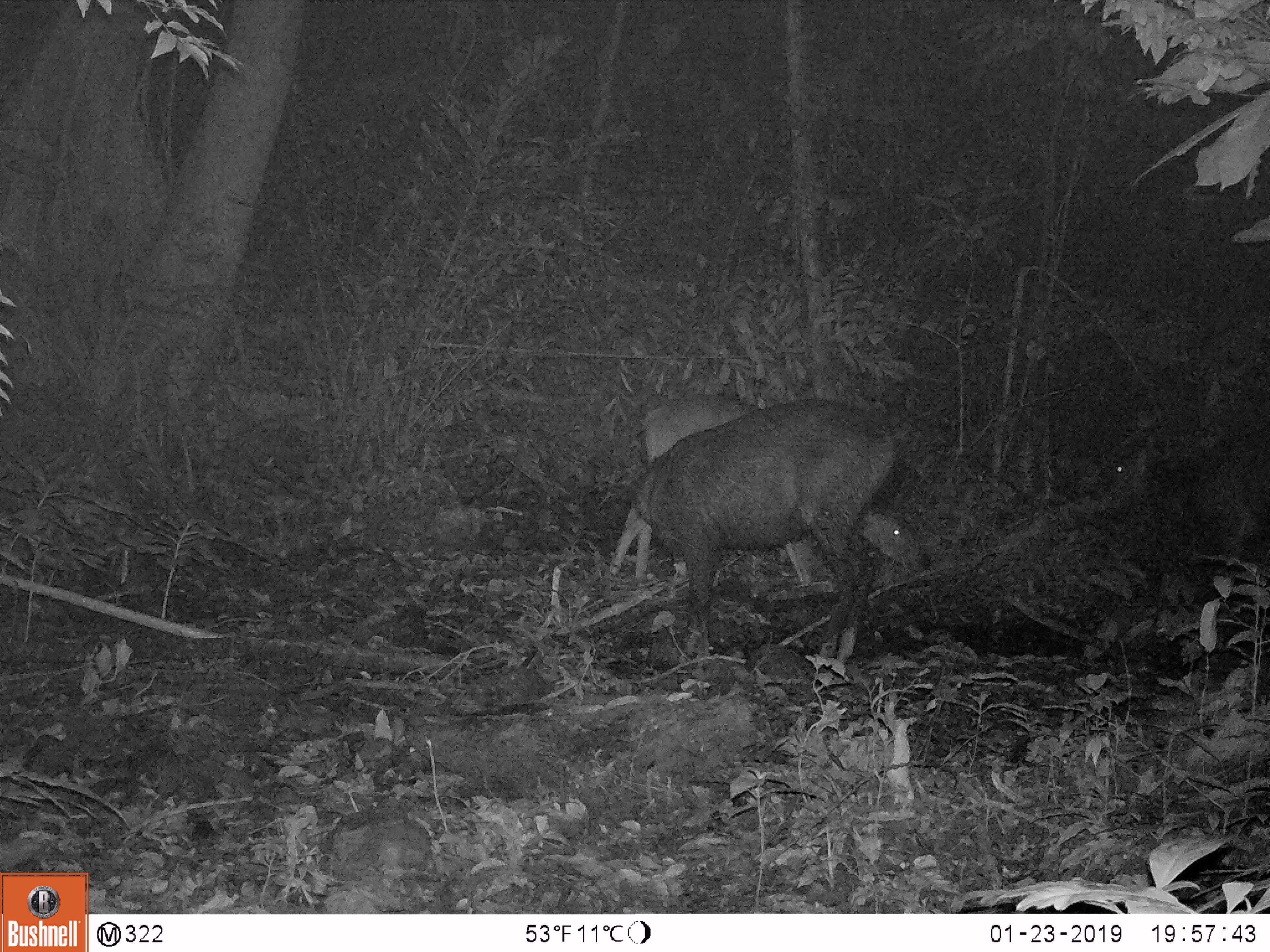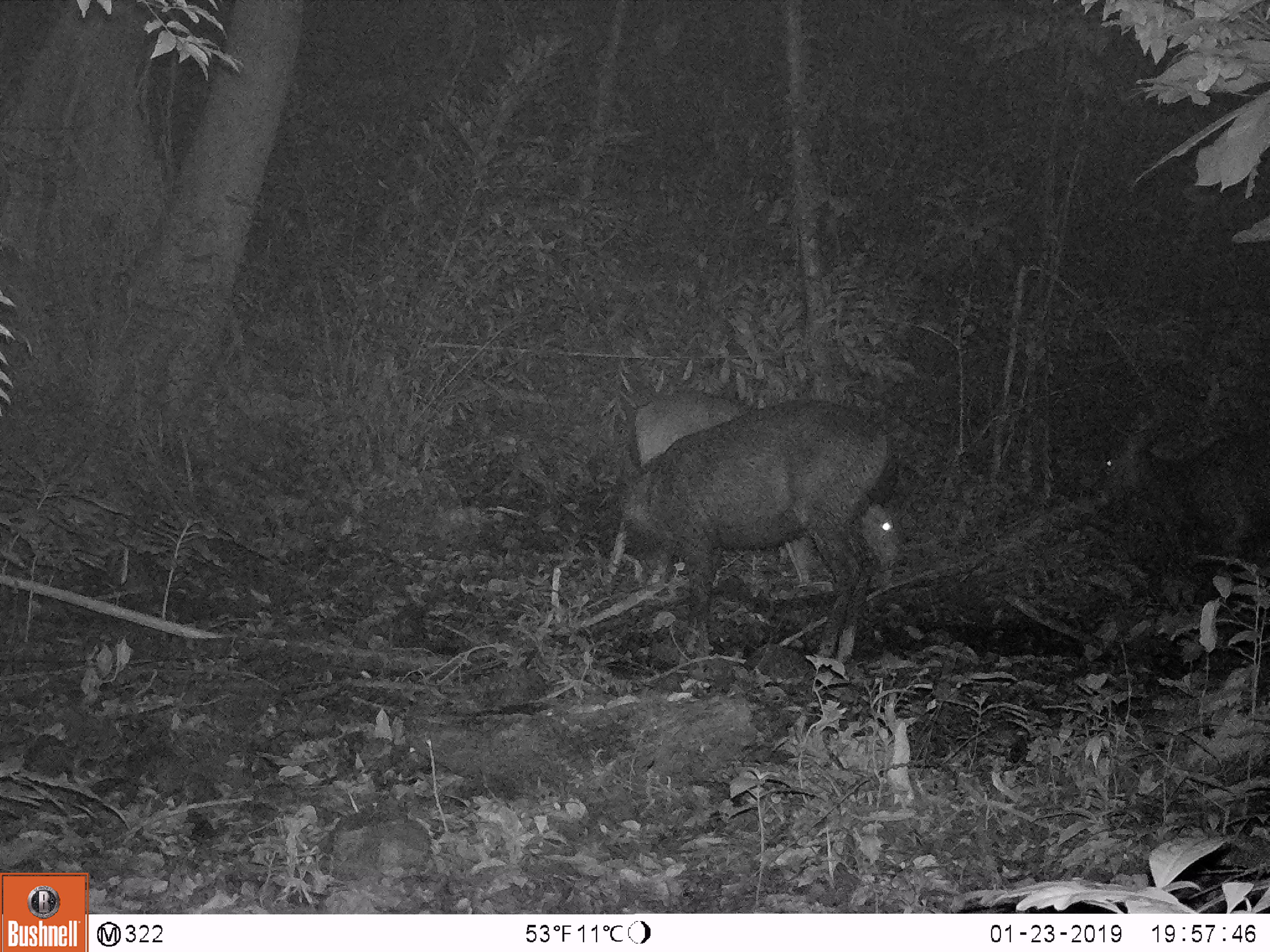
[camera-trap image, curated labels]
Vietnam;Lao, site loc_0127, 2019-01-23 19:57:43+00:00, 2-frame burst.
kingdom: Animalia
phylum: Chordata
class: Mammalia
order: Artiodactyla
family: Cervidae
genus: Rusa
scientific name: Rusa unicolor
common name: sambar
Sambar (Rusa unicolor). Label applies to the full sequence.